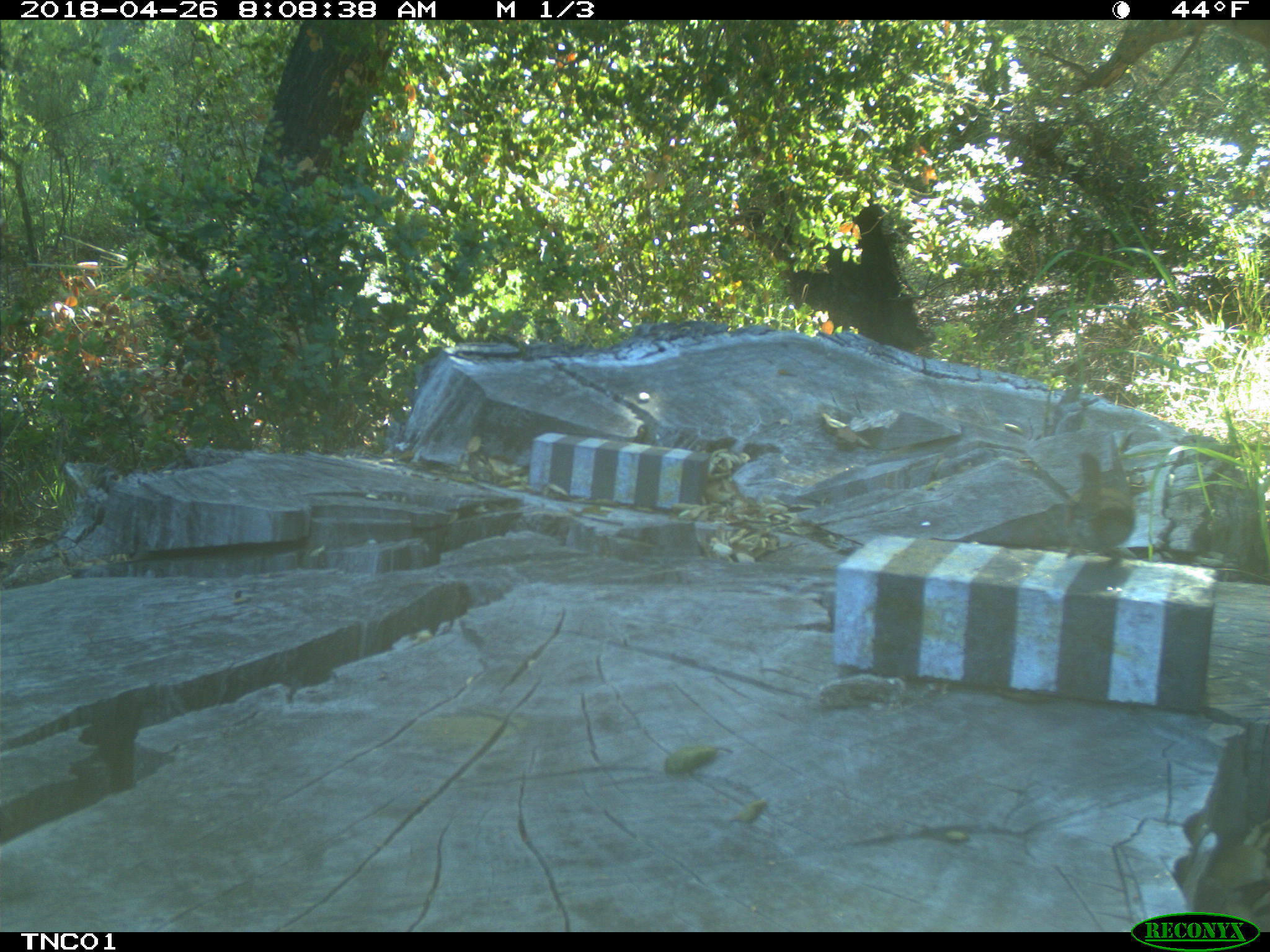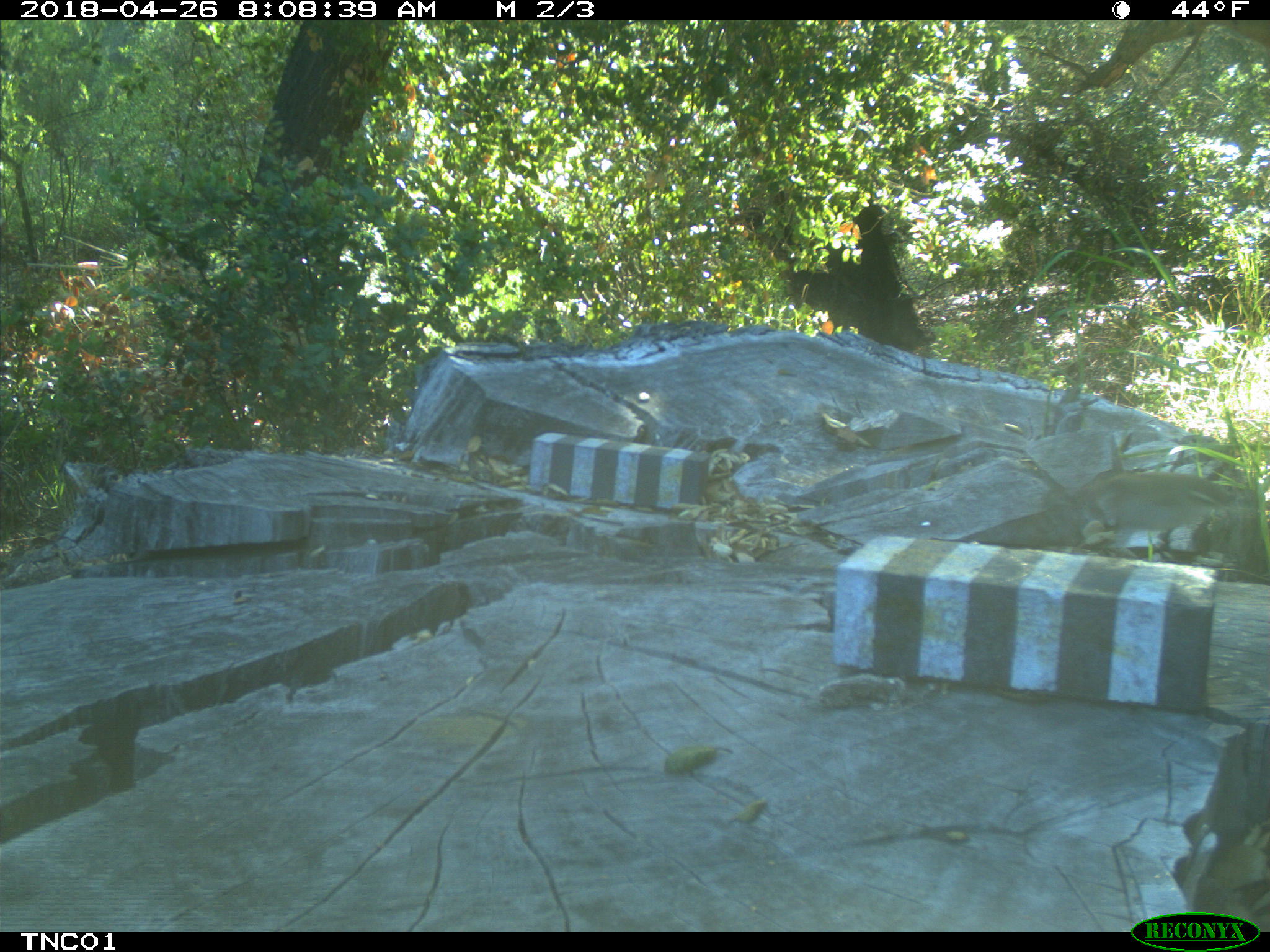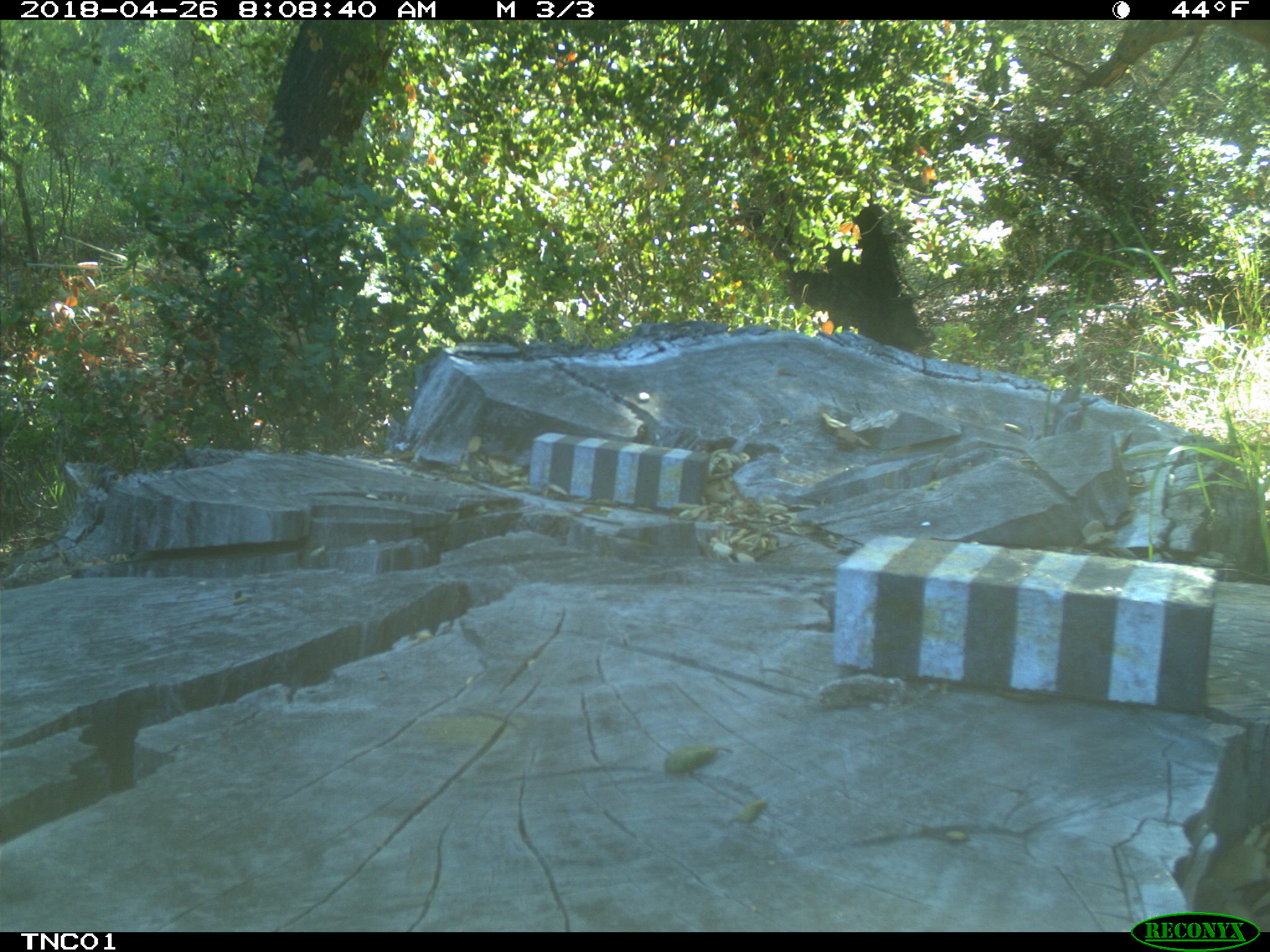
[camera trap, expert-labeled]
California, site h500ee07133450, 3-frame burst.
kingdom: Animalia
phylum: Chordata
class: Aves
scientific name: Aves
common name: bird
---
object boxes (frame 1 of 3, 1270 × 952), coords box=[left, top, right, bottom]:
bird: box=[1064, 454, 1135, 562]